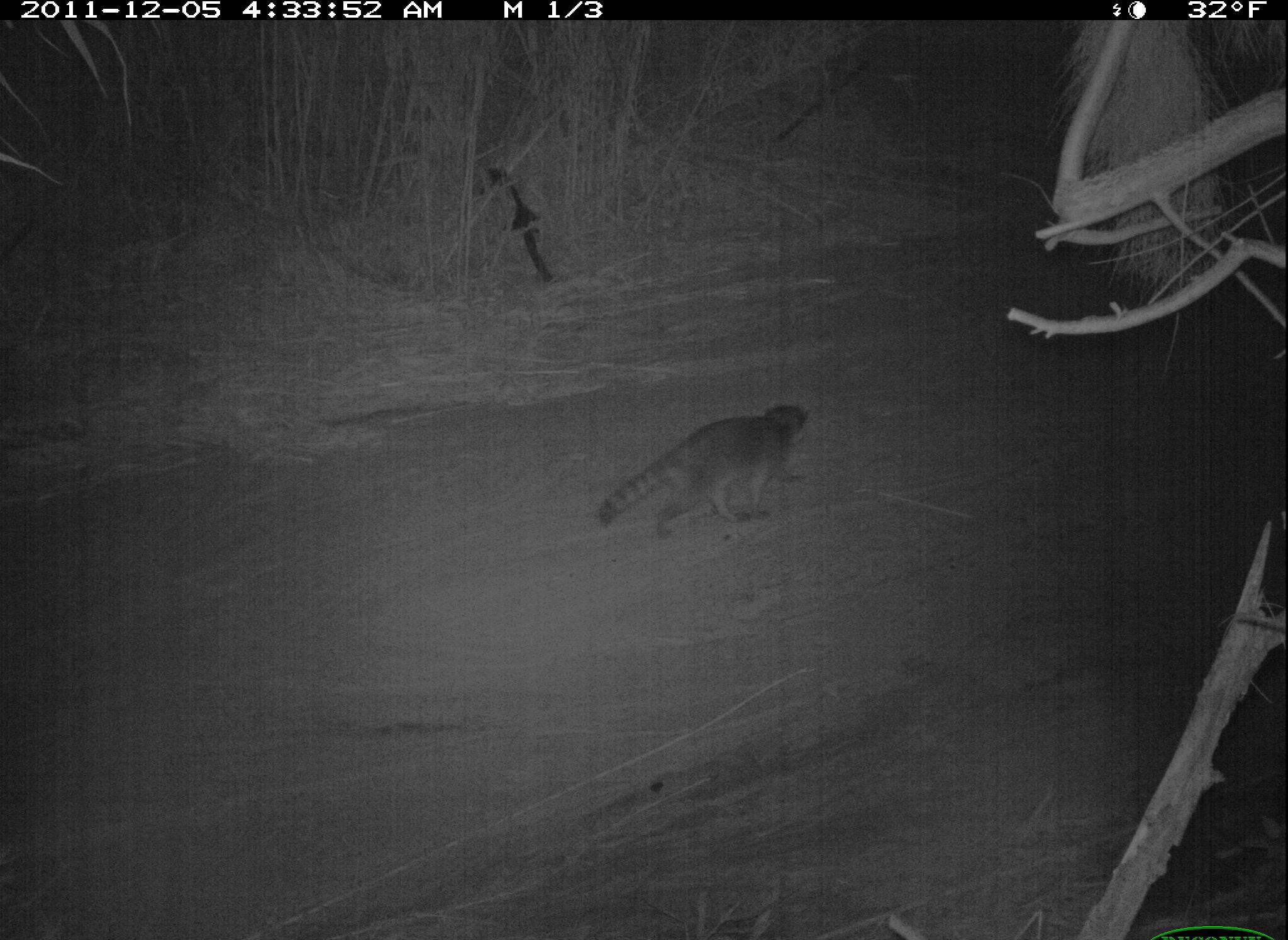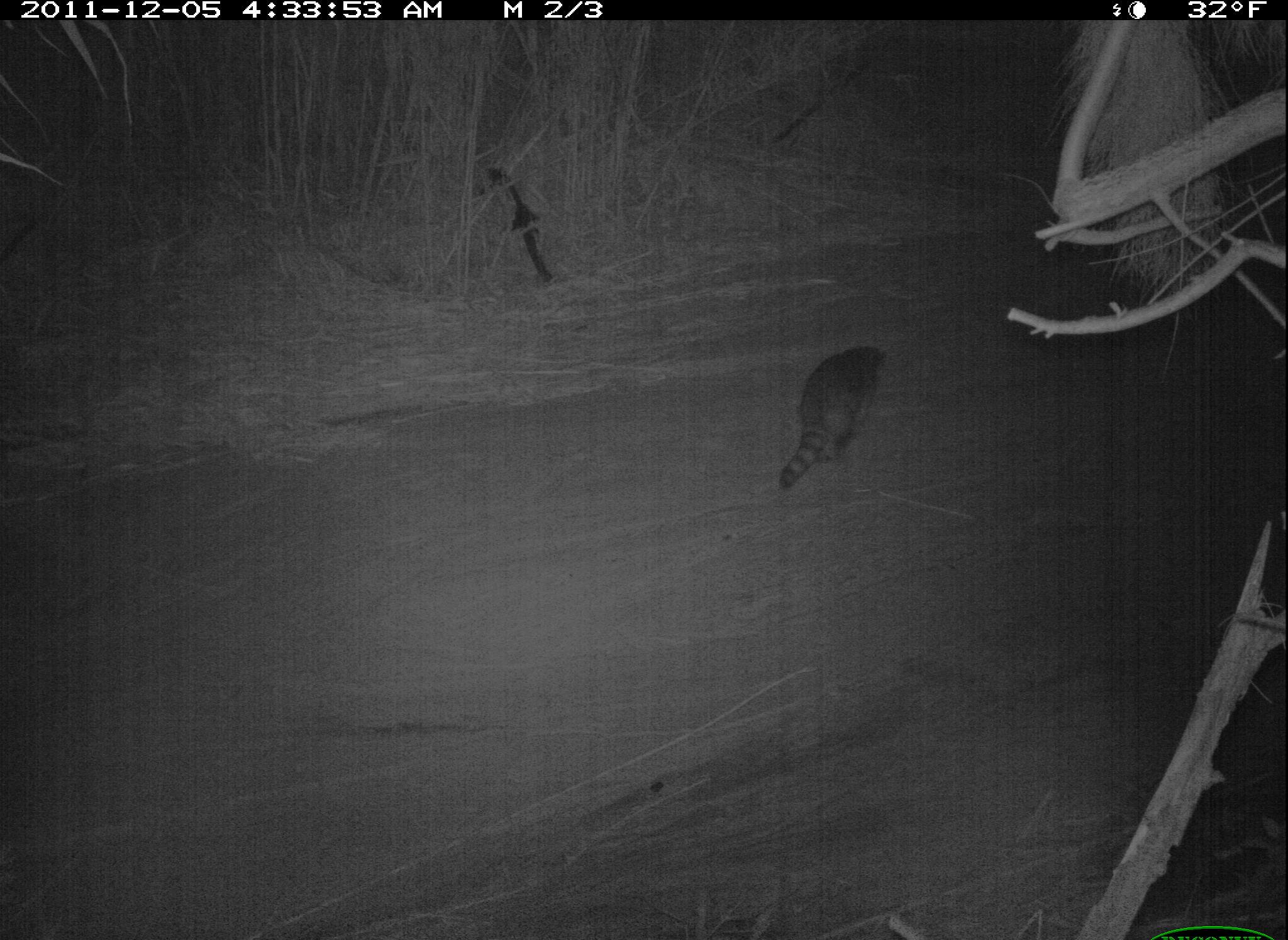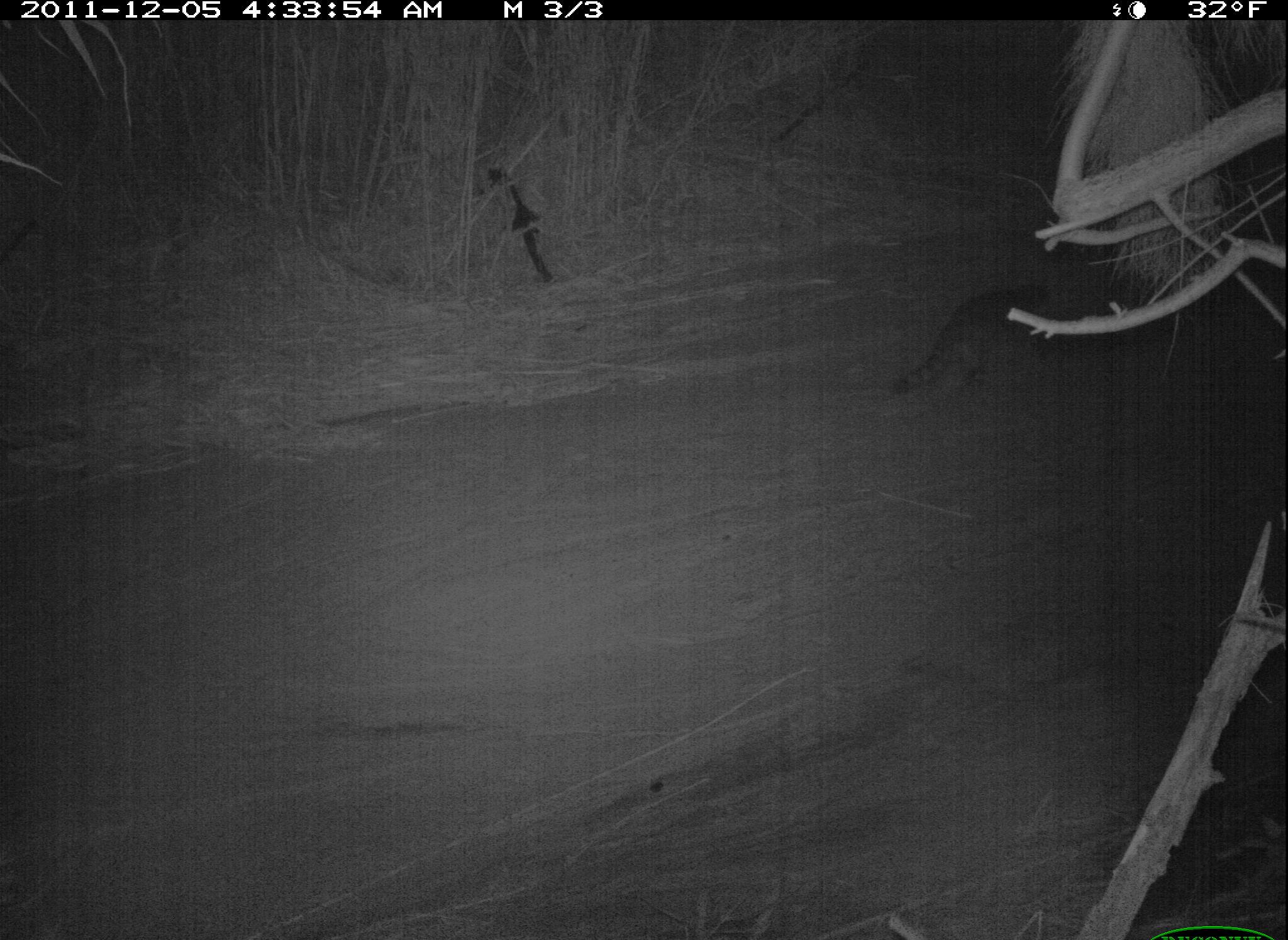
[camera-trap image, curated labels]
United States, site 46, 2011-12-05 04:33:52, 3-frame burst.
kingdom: Animalia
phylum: Chordata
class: Mammalia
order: Carnivora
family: Procyonidae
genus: Procyon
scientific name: Procyon lotor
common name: raccoon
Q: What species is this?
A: Raccoon (Procyon lotor).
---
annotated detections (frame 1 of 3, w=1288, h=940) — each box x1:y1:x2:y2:
raccoon: 588:385:819:556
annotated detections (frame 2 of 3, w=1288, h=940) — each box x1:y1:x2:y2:
raccoon: 768:333:892:514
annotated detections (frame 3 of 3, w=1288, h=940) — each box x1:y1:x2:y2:
raccoon: 879:274:1072:414